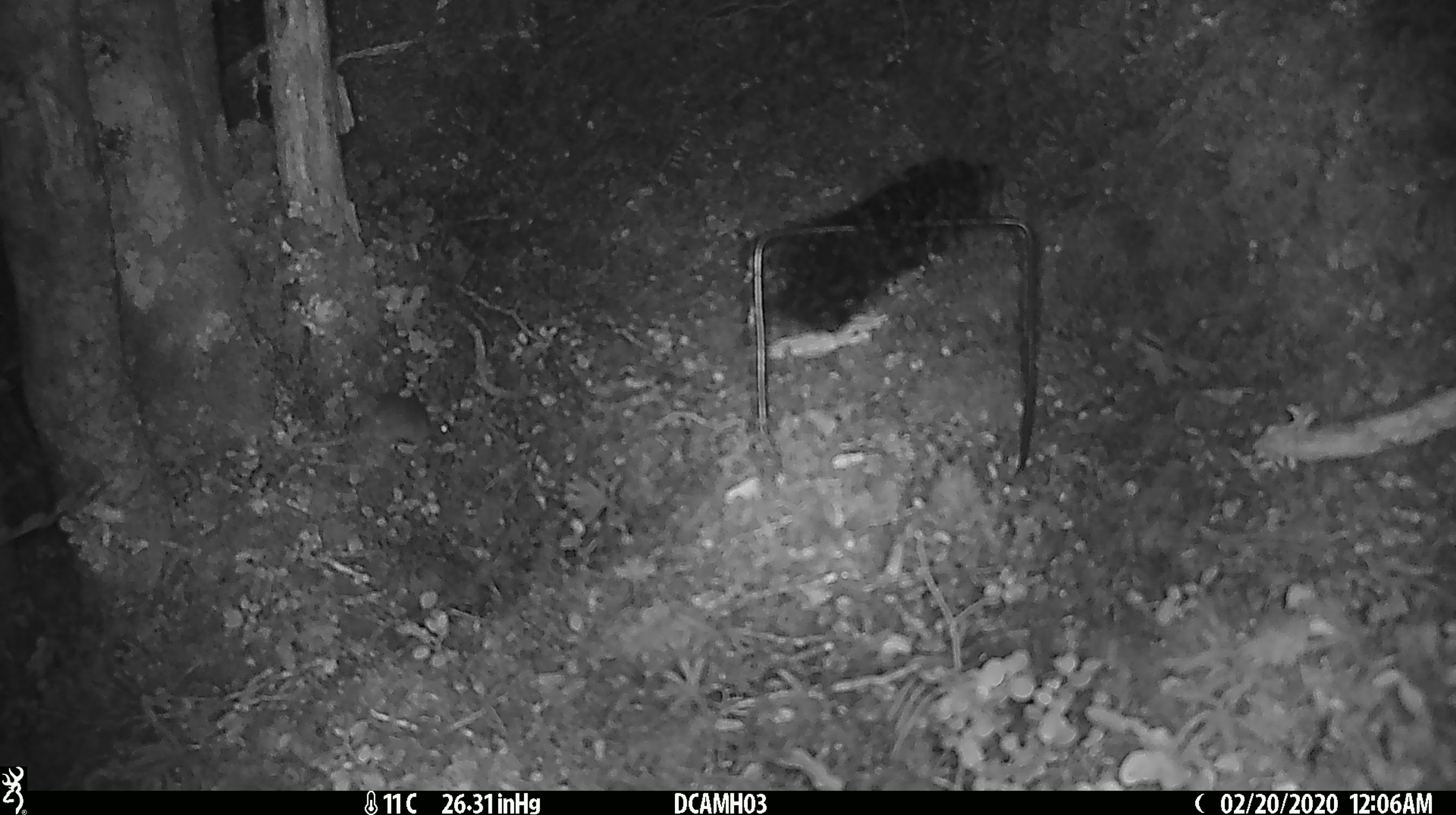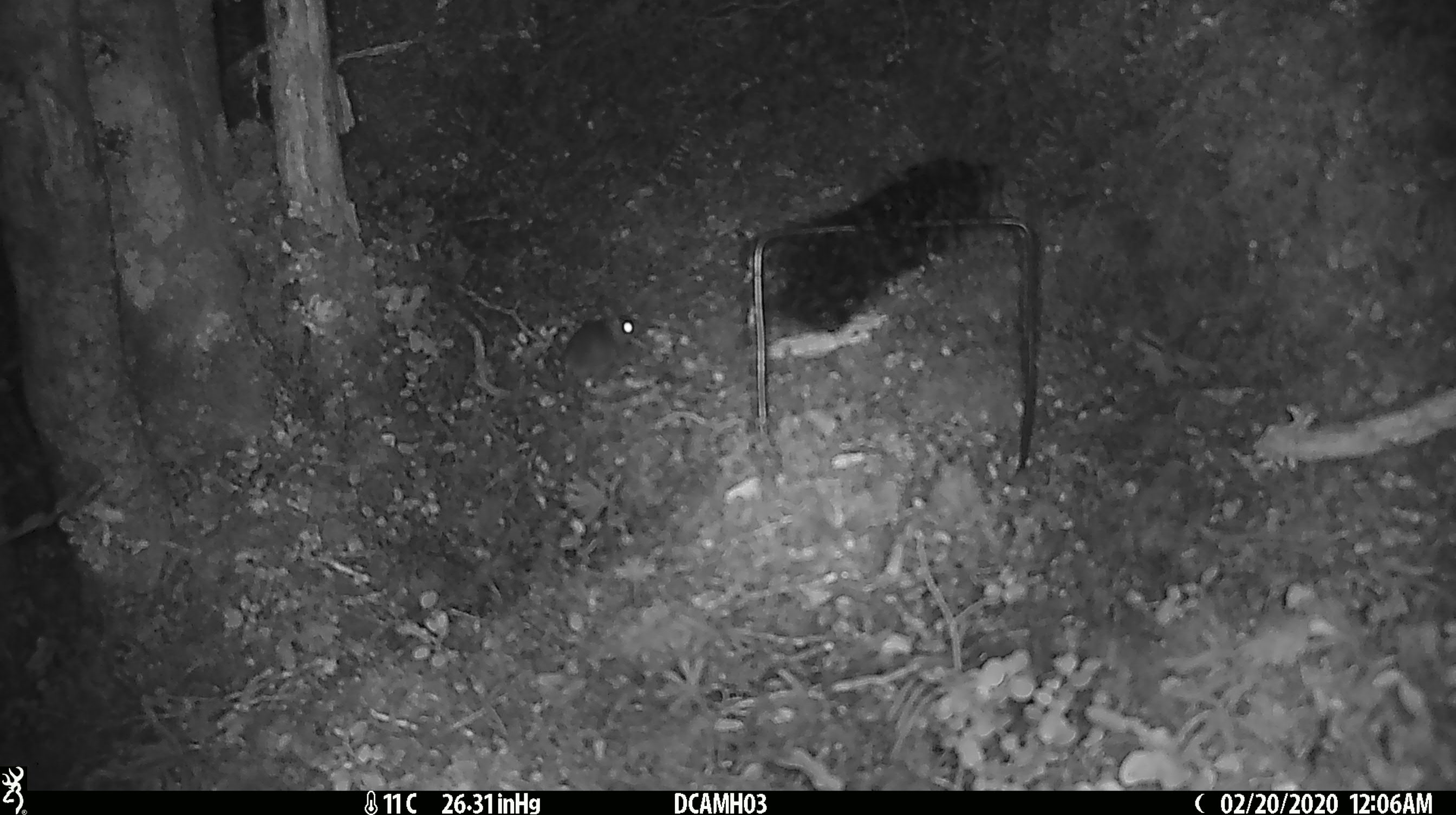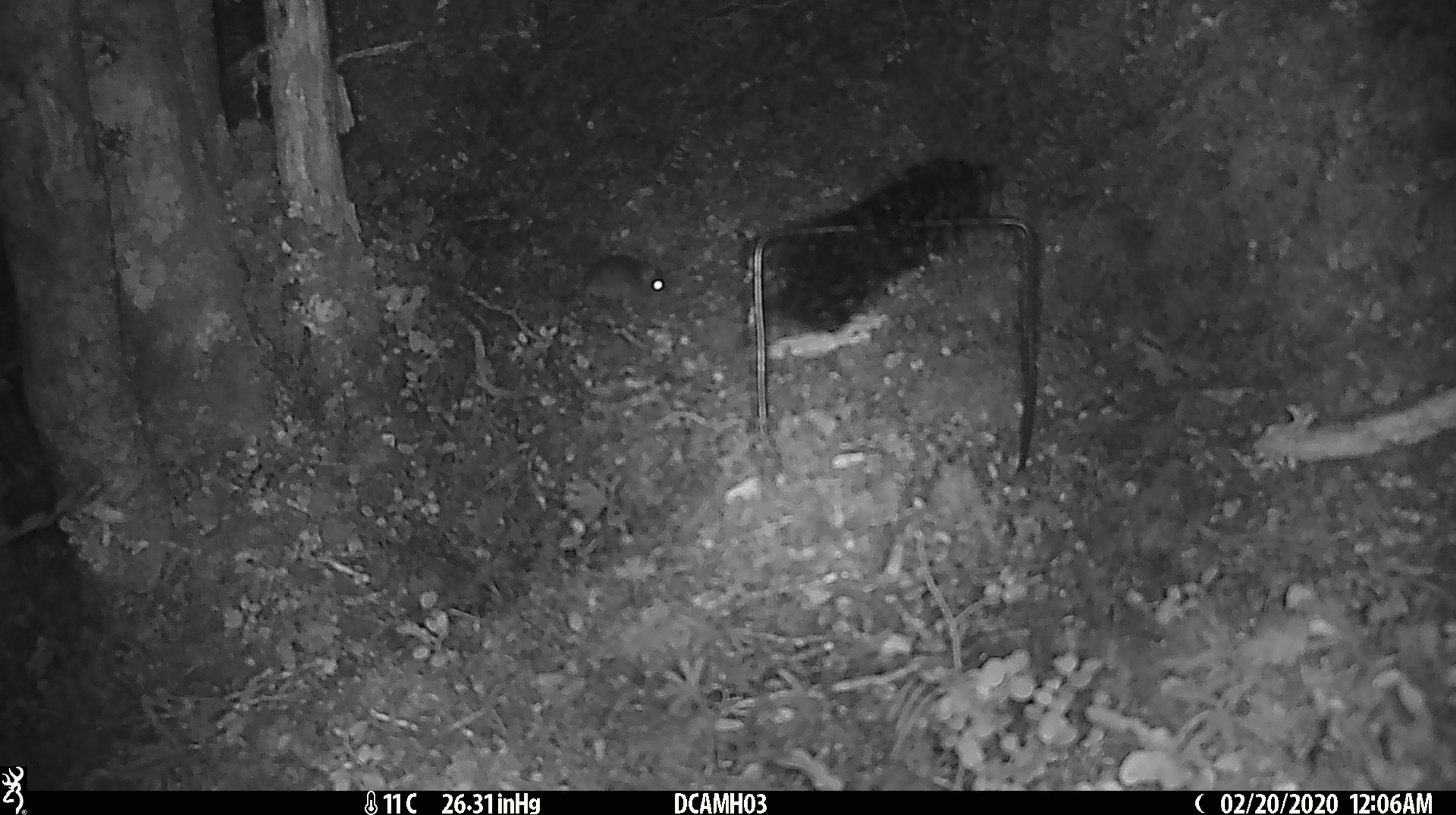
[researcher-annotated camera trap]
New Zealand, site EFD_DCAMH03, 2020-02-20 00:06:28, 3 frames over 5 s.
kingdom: Animalia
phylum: Chordata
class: Mammalia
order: Rodentia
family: Muridae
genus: Mus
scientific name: Mus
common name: mouse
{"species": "mouse (Mus)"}